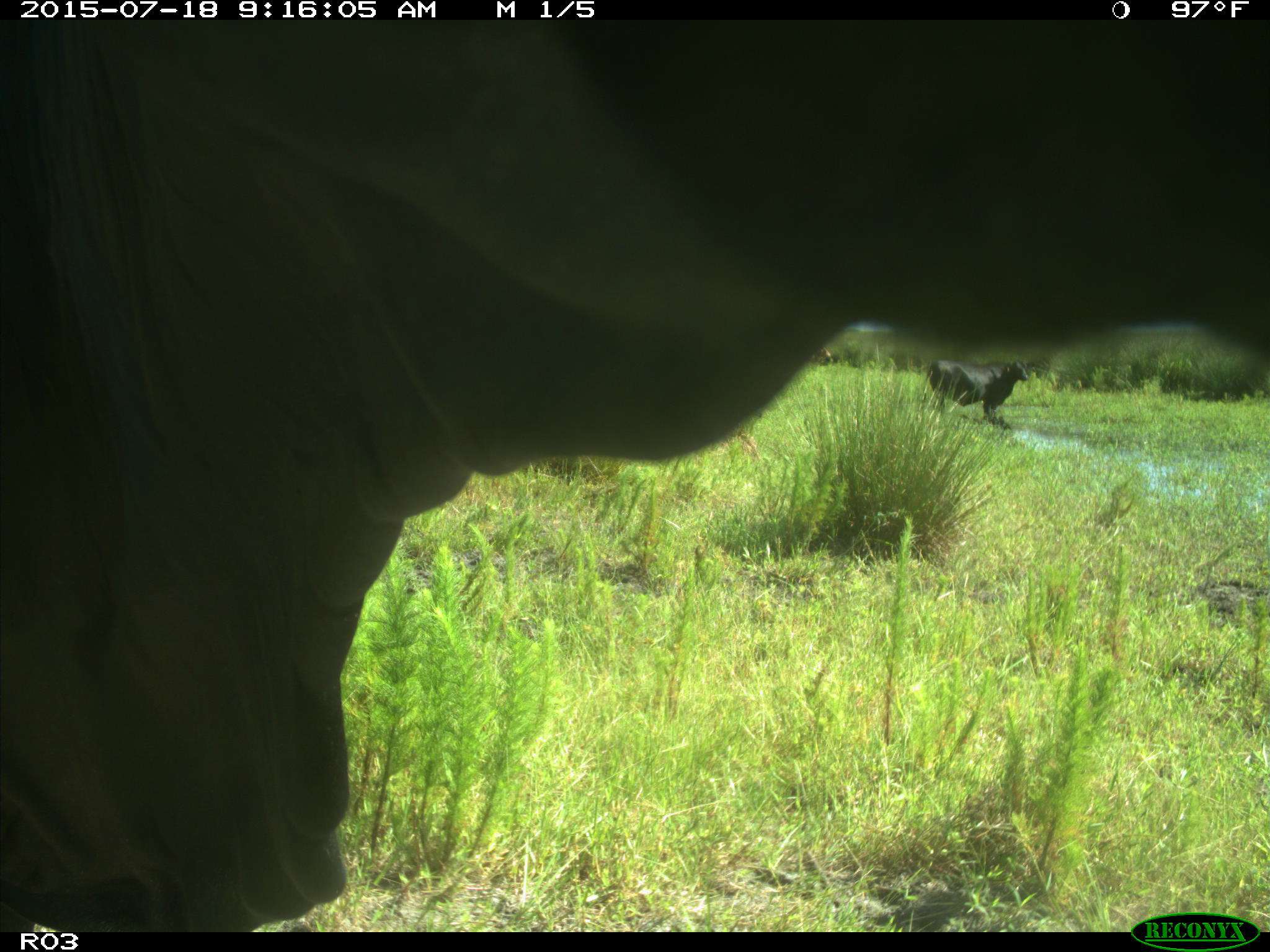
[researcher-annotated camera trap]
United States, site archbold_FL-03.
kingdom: Animalia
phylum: Chordata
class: Mammalia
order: Artiodactyla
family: Bovidae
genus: Bos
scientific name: Bos taurus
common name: domestic cow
Bos taurus (domestic cow).